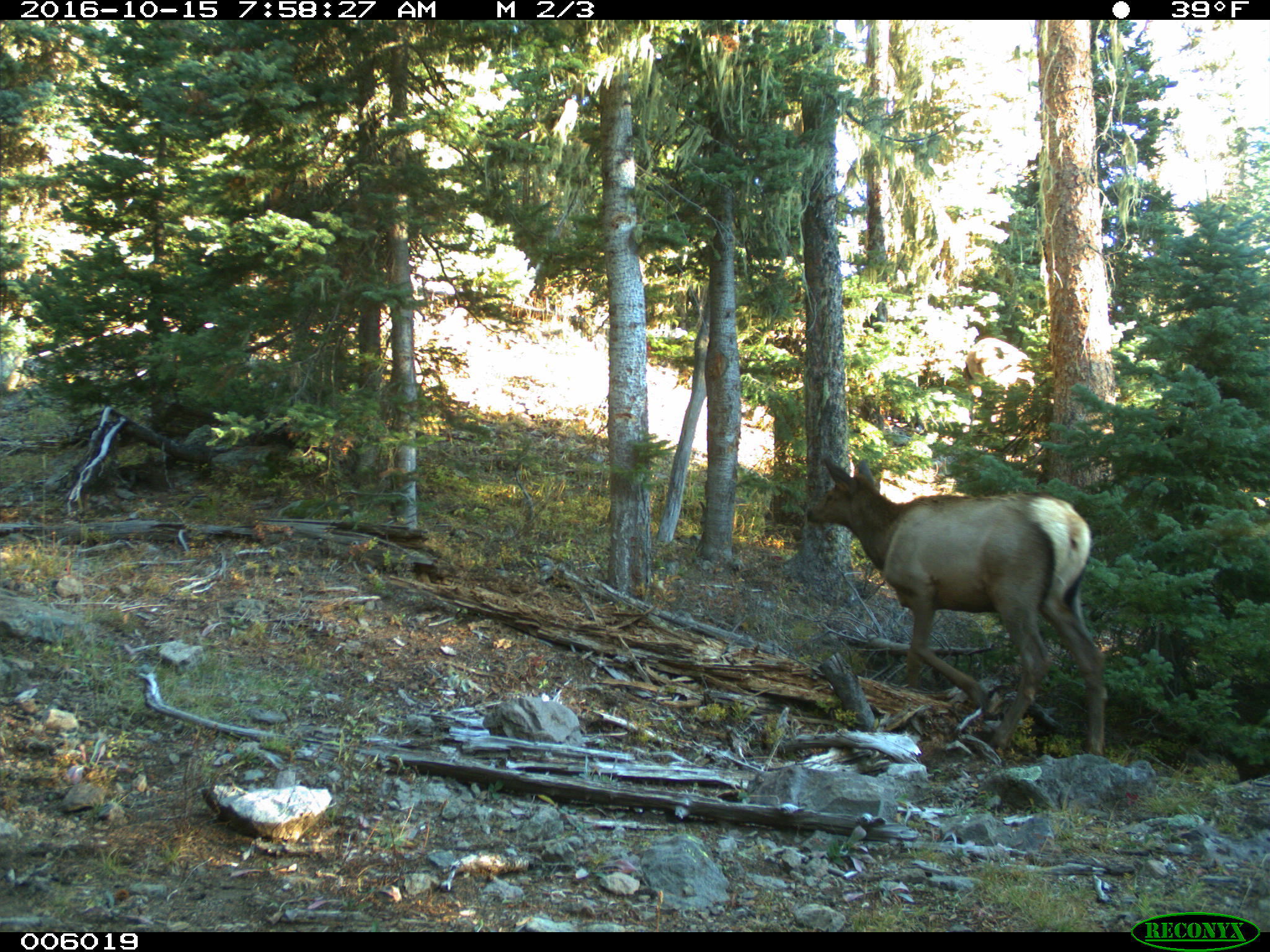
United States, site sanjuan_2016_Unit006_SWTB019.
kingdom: Animalia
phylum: Chordata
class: Mammalia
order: Artiodactyla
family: Cervidae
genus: Cervus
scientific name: Cervus elaphus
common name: red deer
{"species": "Cervus elaphus (red deer)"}